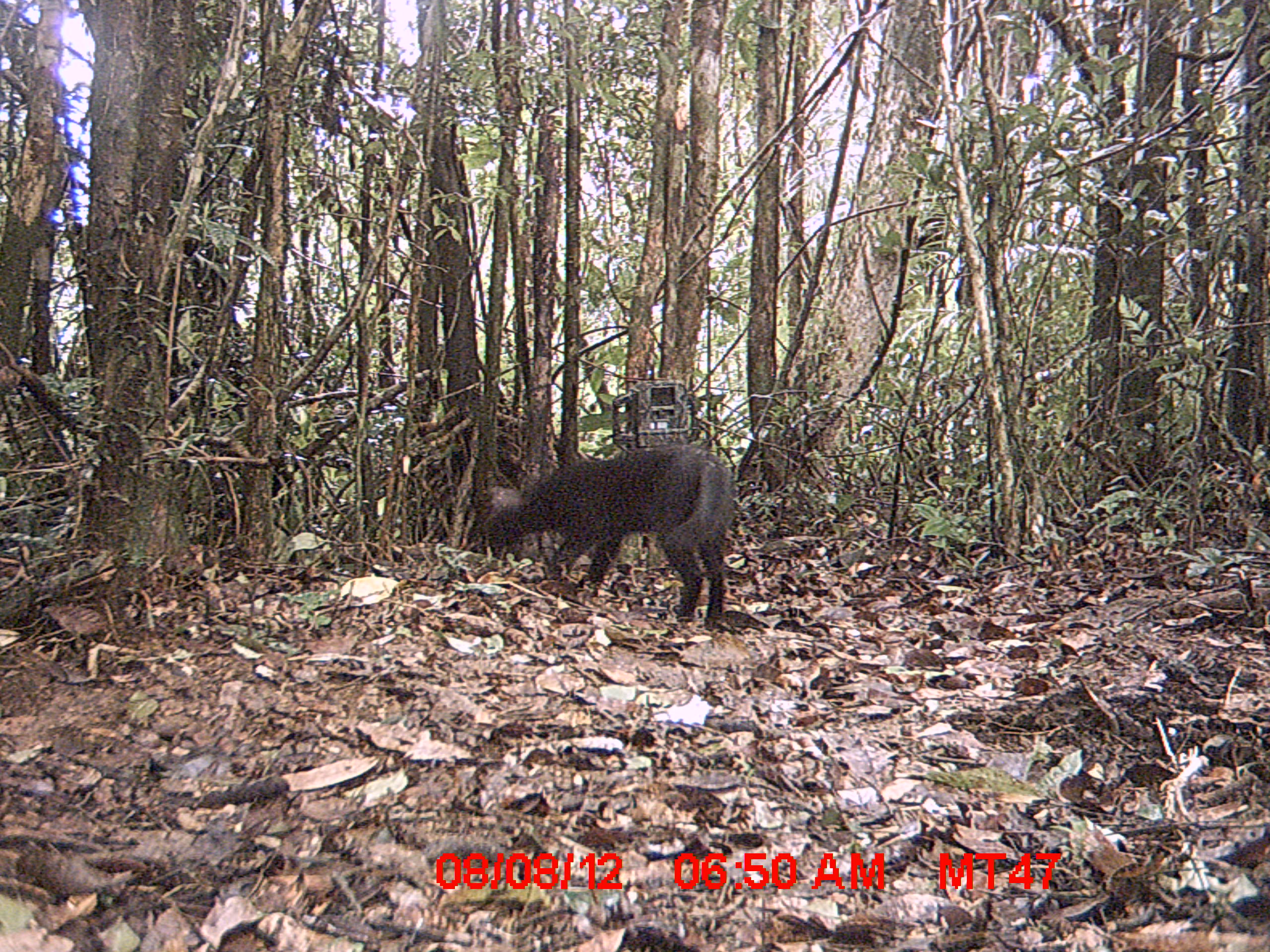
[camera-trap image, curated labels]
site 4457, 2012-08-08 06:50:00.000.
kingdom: Animalia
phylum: Chordata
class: Mammalia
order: Carnivora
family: Felidae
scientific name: Felidae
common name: felids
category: felis sp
Felis sp (felids) (Felidae), count 1.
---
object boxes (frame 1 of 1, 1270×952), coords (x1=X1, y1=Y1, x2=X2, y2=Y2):
felis sp: (x1=484, y1=446, x2=735, y2=632)